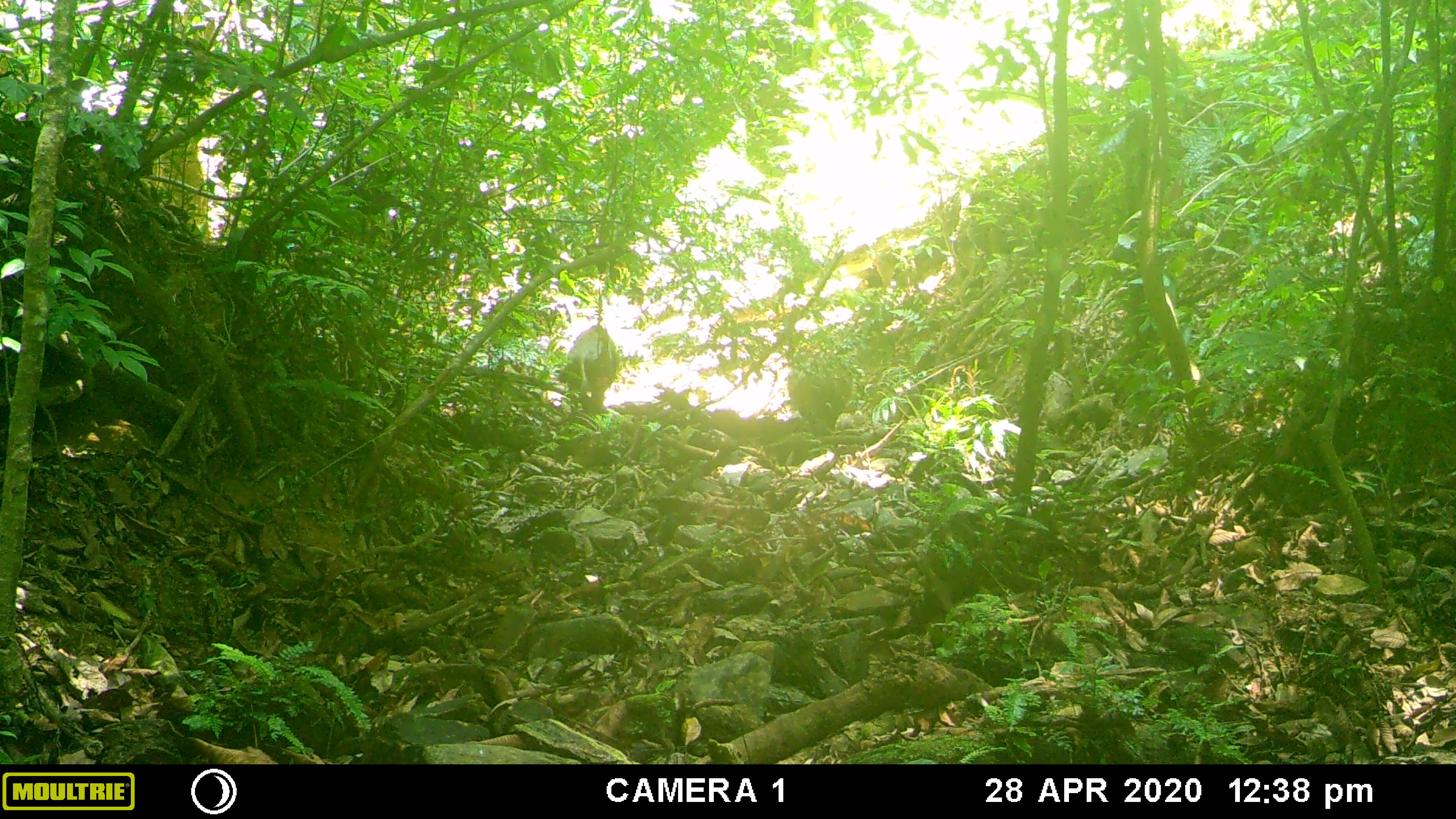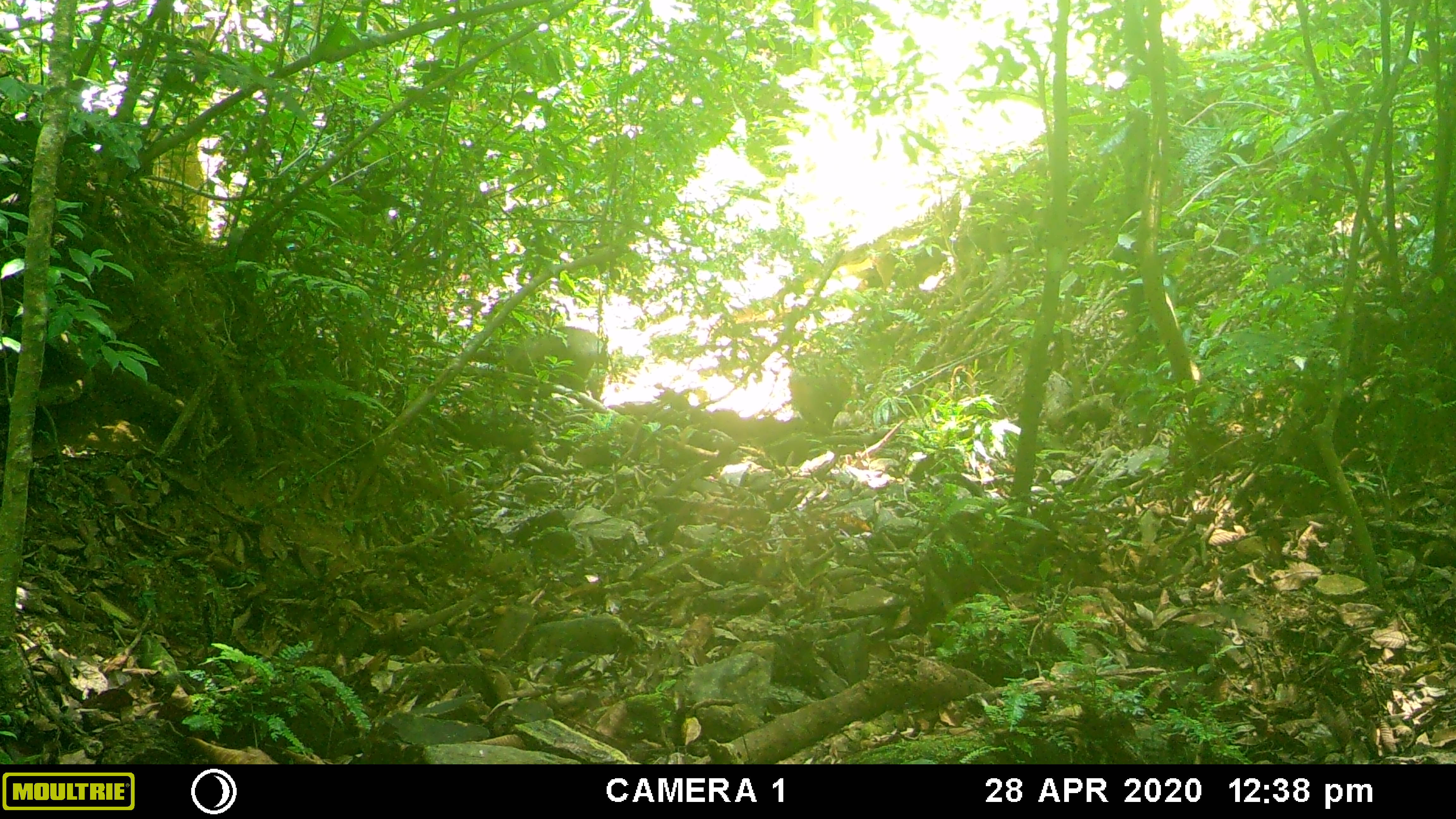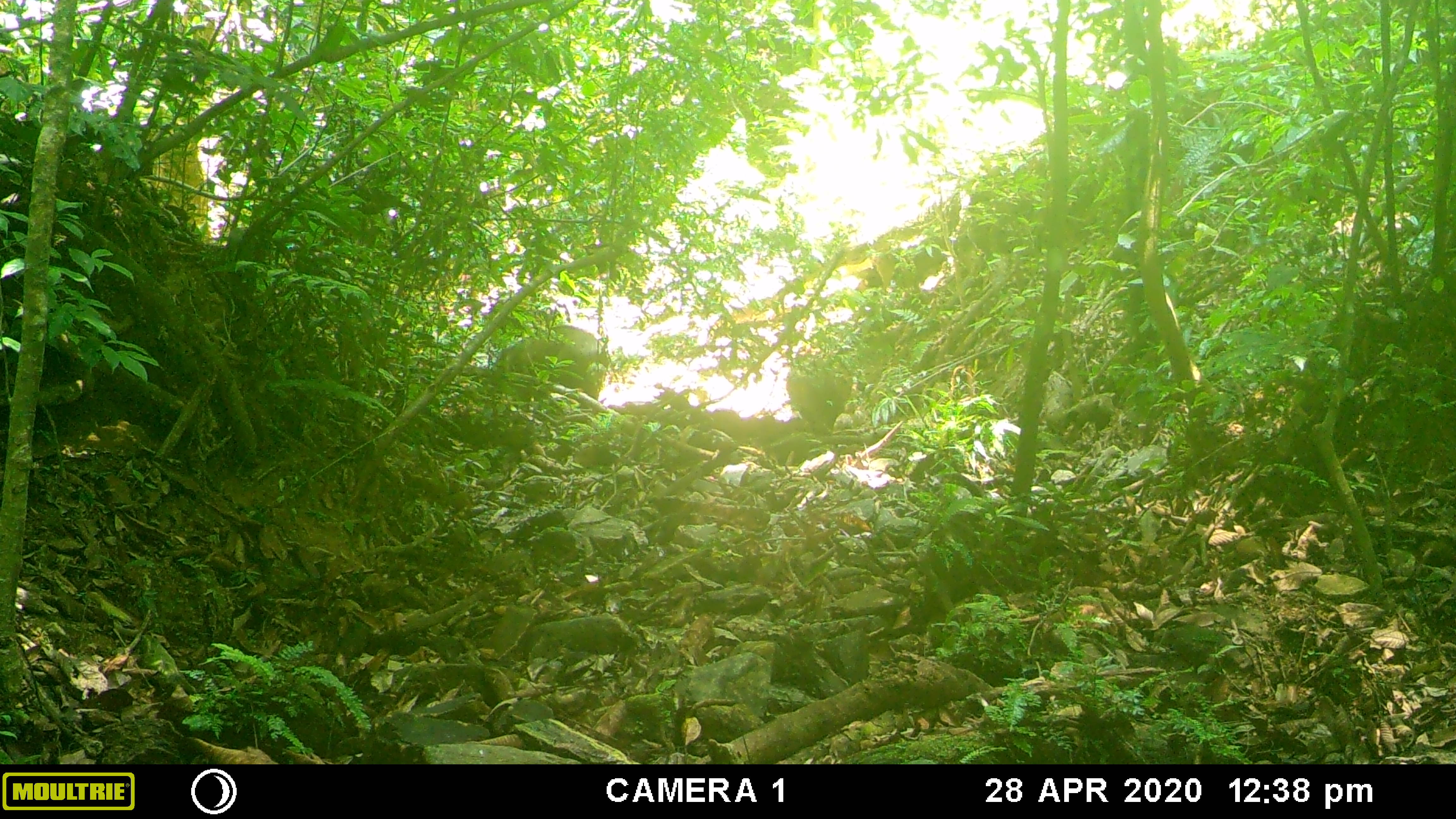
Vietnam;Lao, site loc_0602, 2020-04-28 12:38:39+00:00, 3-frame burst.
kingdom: Animalia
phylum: Chordata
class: Mammalia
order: Artiodactyla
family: Suidae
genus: Sus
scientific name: Sus scrofa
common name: eurasian wild pig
Eurasian wild pig (Sus scrofa). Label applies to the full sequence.